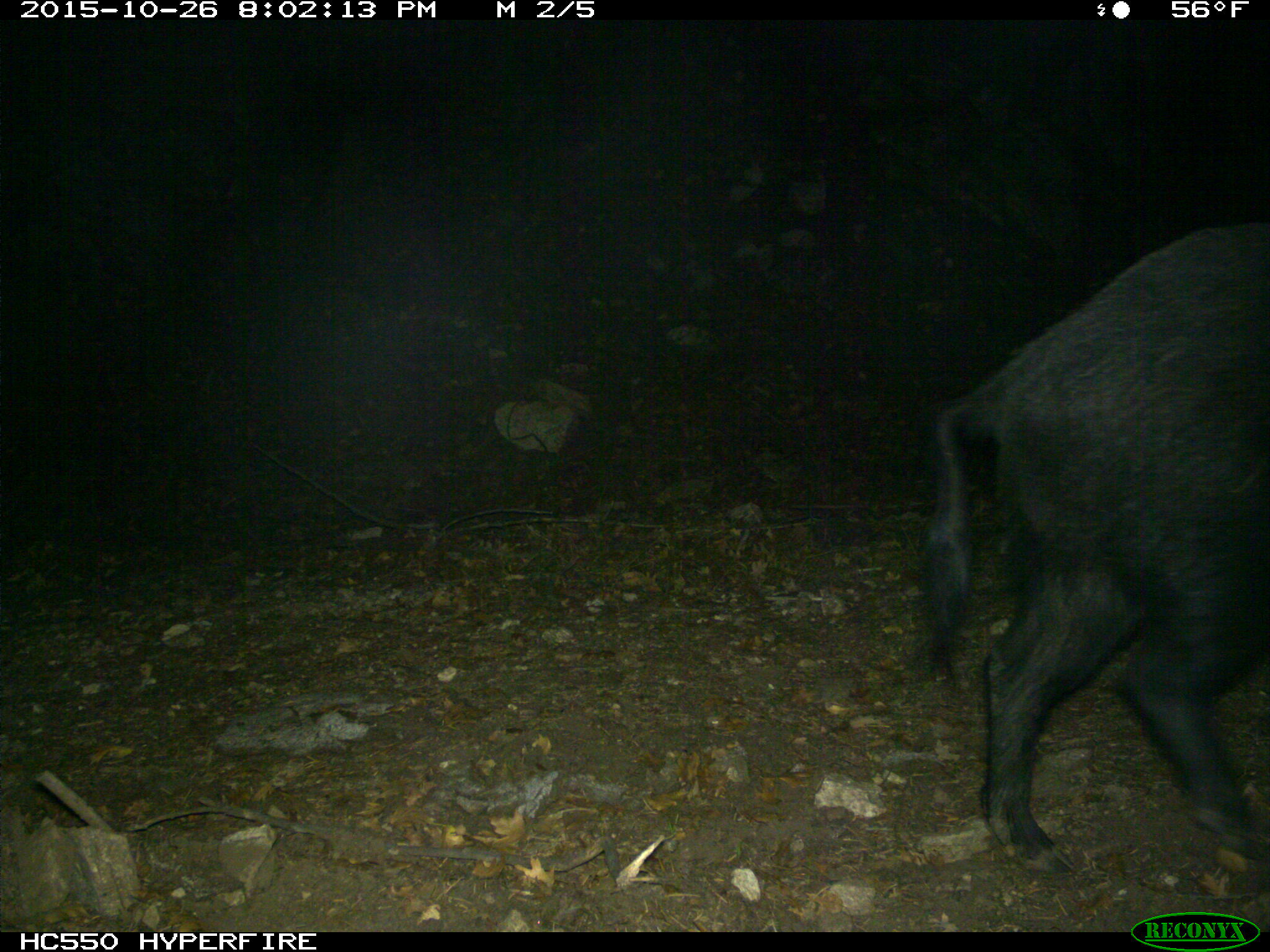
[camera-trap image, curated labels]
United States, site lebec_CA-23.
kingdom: Animalia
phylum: Chordata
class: Mammalia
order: Artiodactyla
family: Suidae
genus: Sus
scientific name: Sus scrofa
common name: wild boar